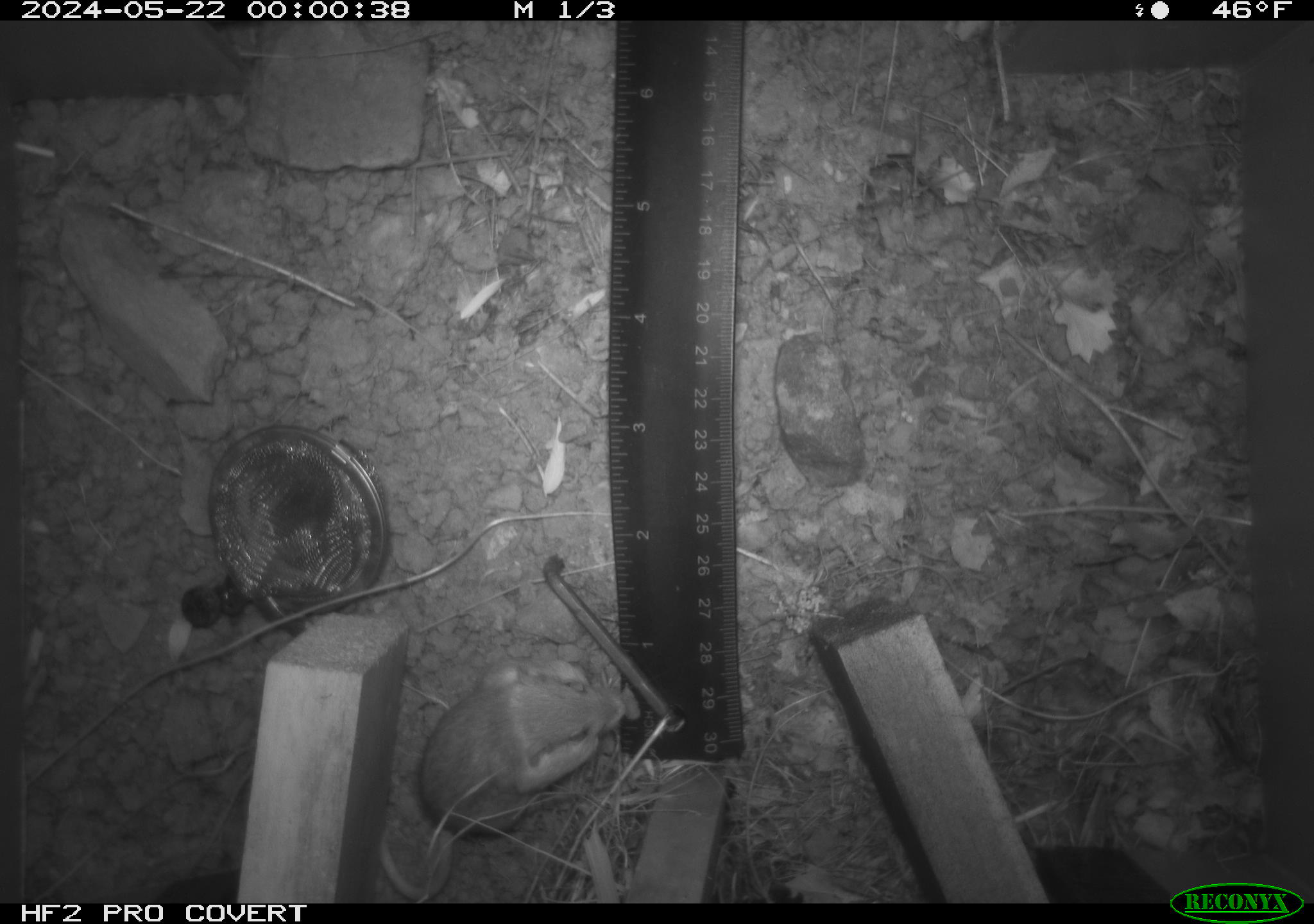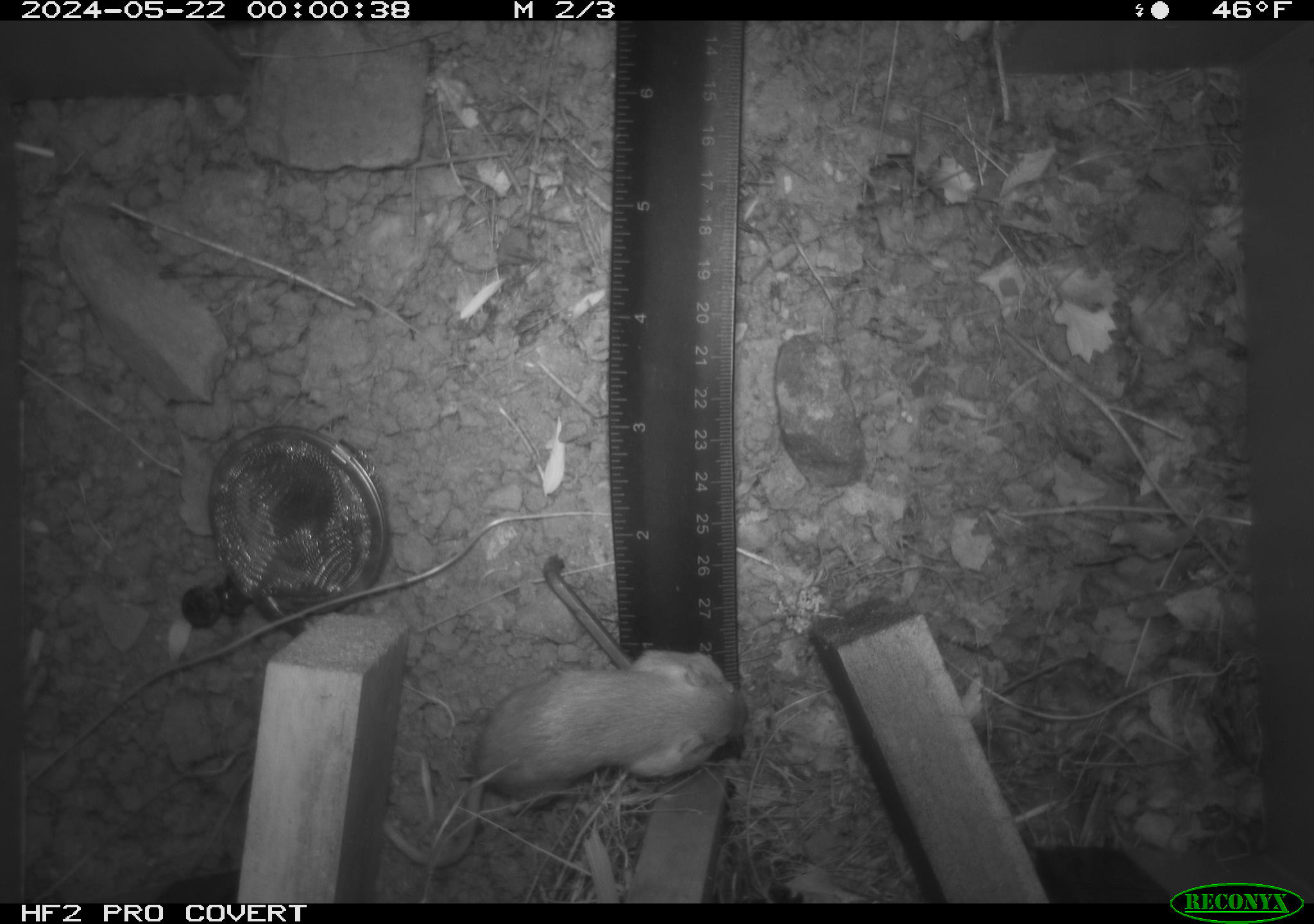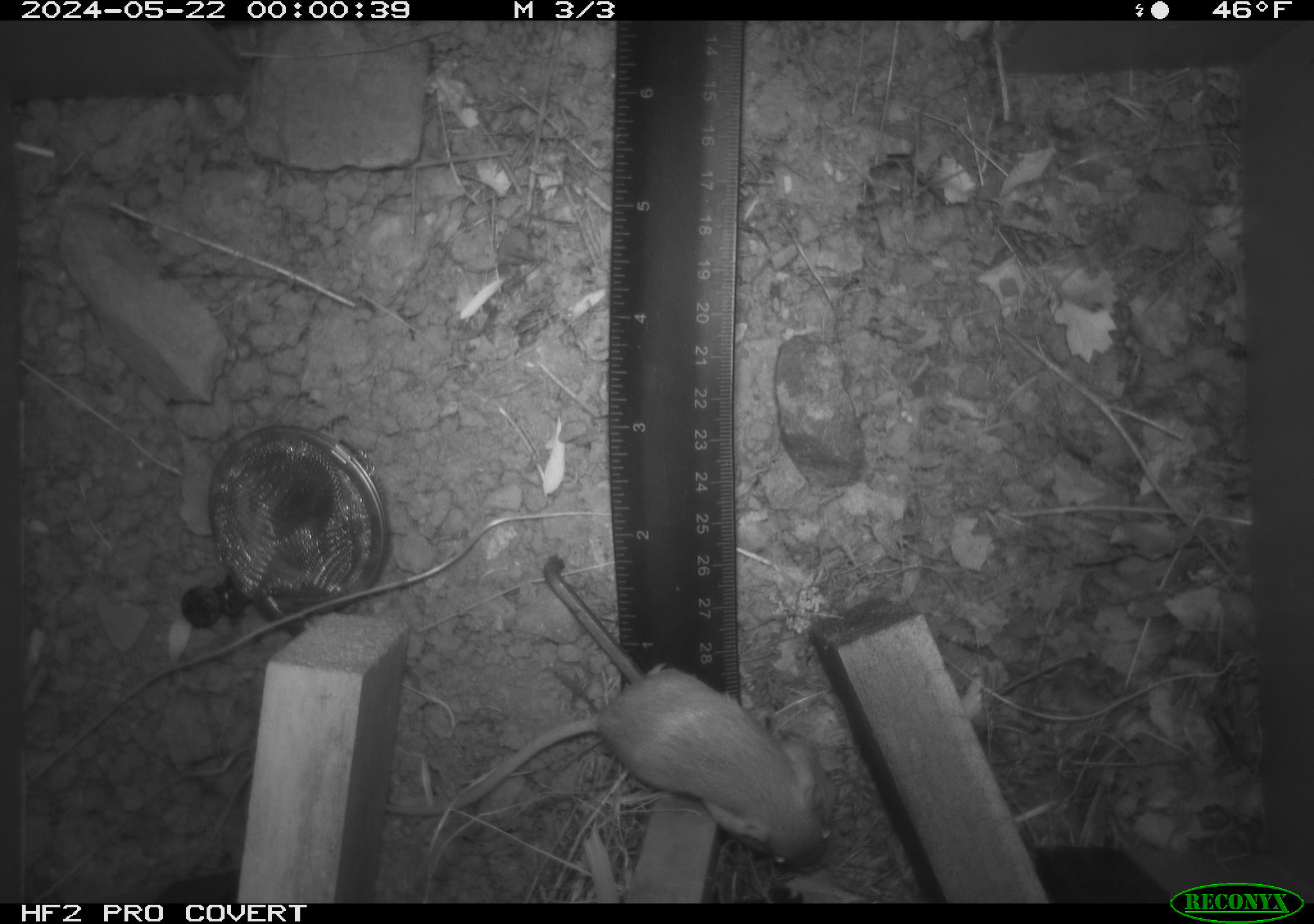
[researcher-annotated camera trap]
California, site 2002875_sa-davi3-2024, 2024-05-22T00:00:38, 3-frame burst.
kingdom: Animalia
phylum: Chordata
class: Mammalia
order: Rodentia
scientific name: Rodentia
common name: mouse species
Mouse species (Rodentia).